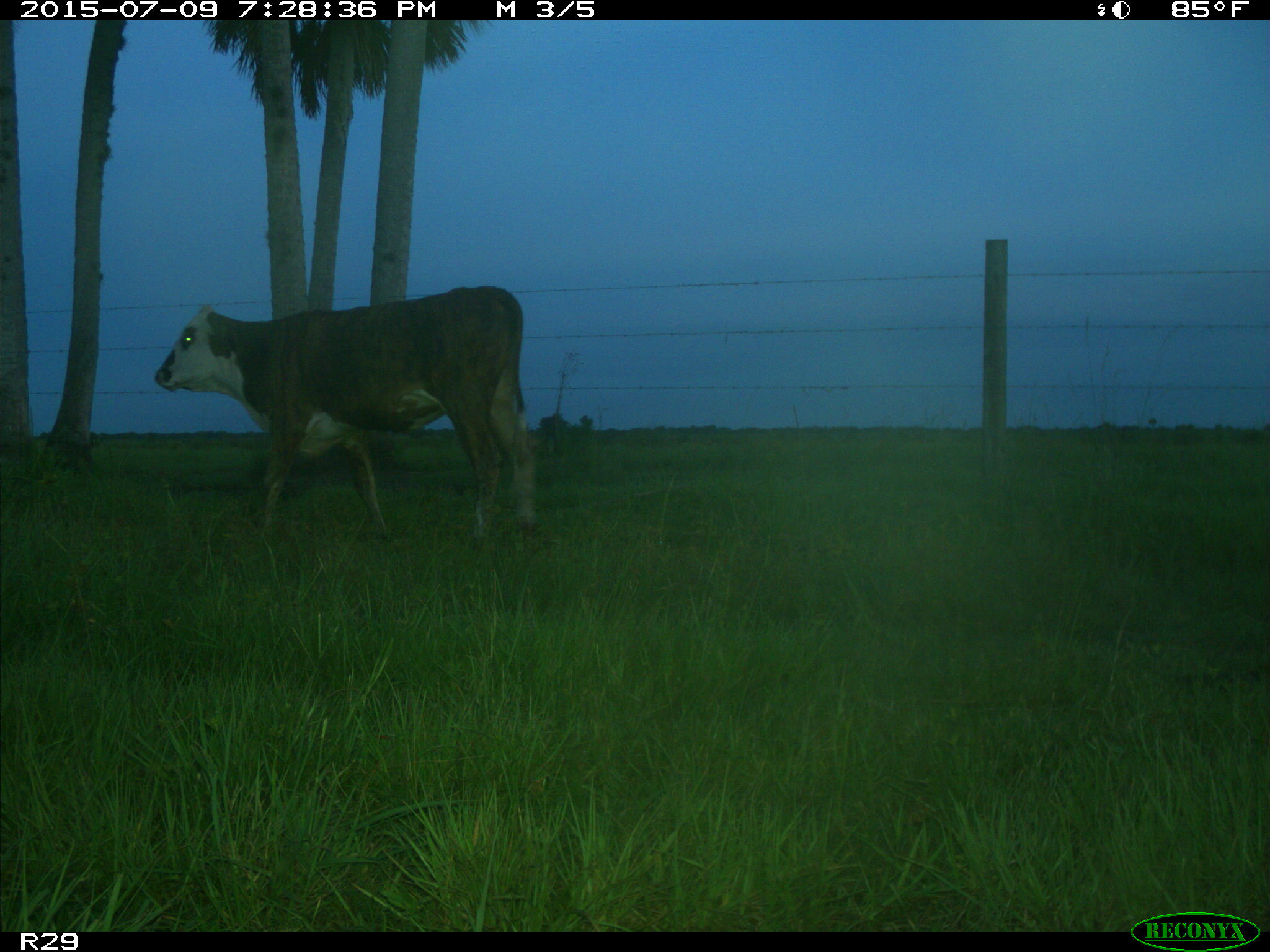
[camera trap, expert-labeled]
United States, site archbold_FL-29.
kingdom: Animalia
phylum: Chordata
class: Mammalia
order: Artiodactyla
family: Bovidae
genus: Bos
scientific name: Bos taurus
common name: domestic cow